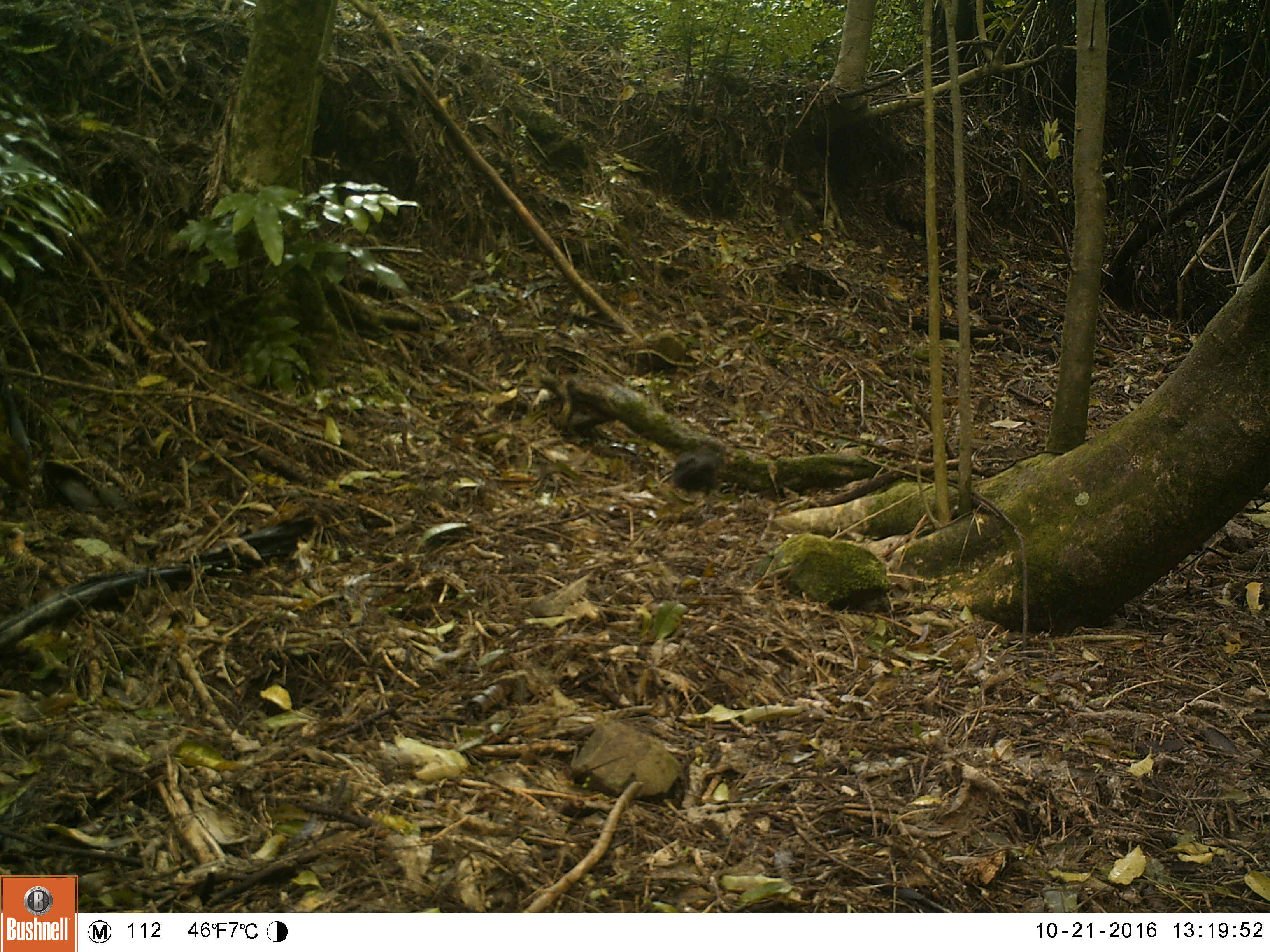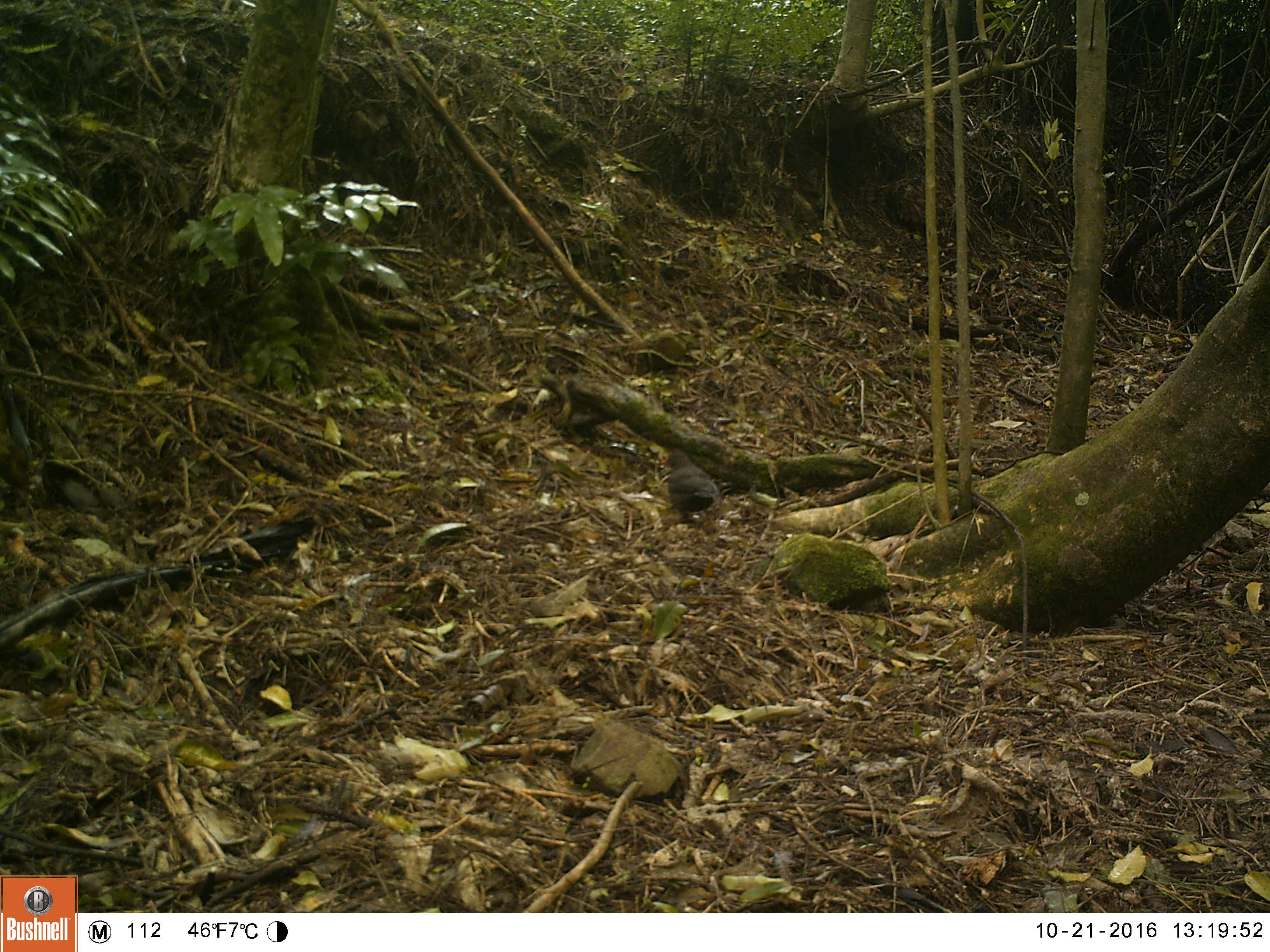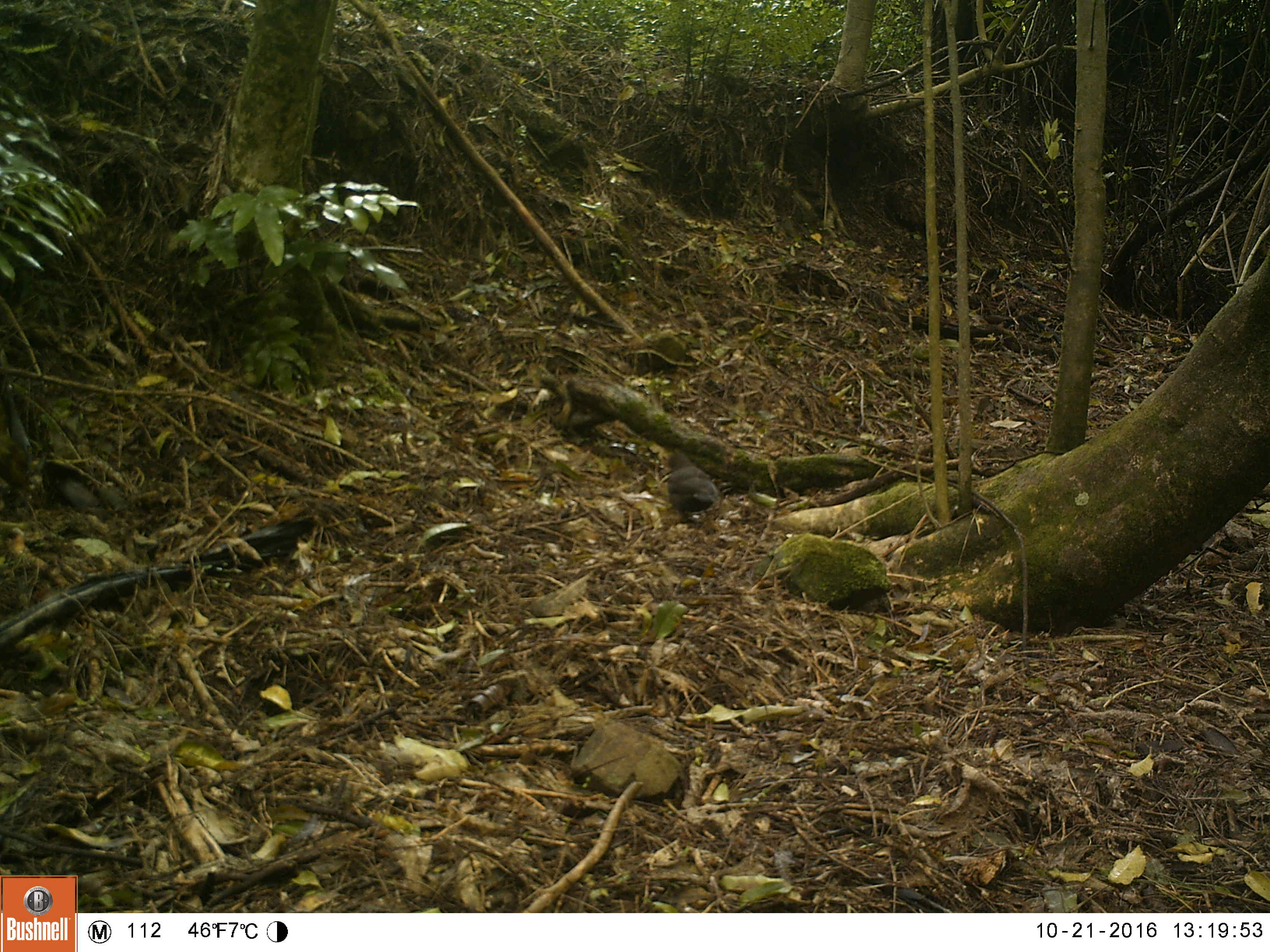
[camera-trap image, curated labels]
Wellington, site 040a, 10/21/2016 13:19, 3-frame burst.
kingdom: Animalia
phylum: Chordata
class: Aves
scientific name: Aves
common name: bird